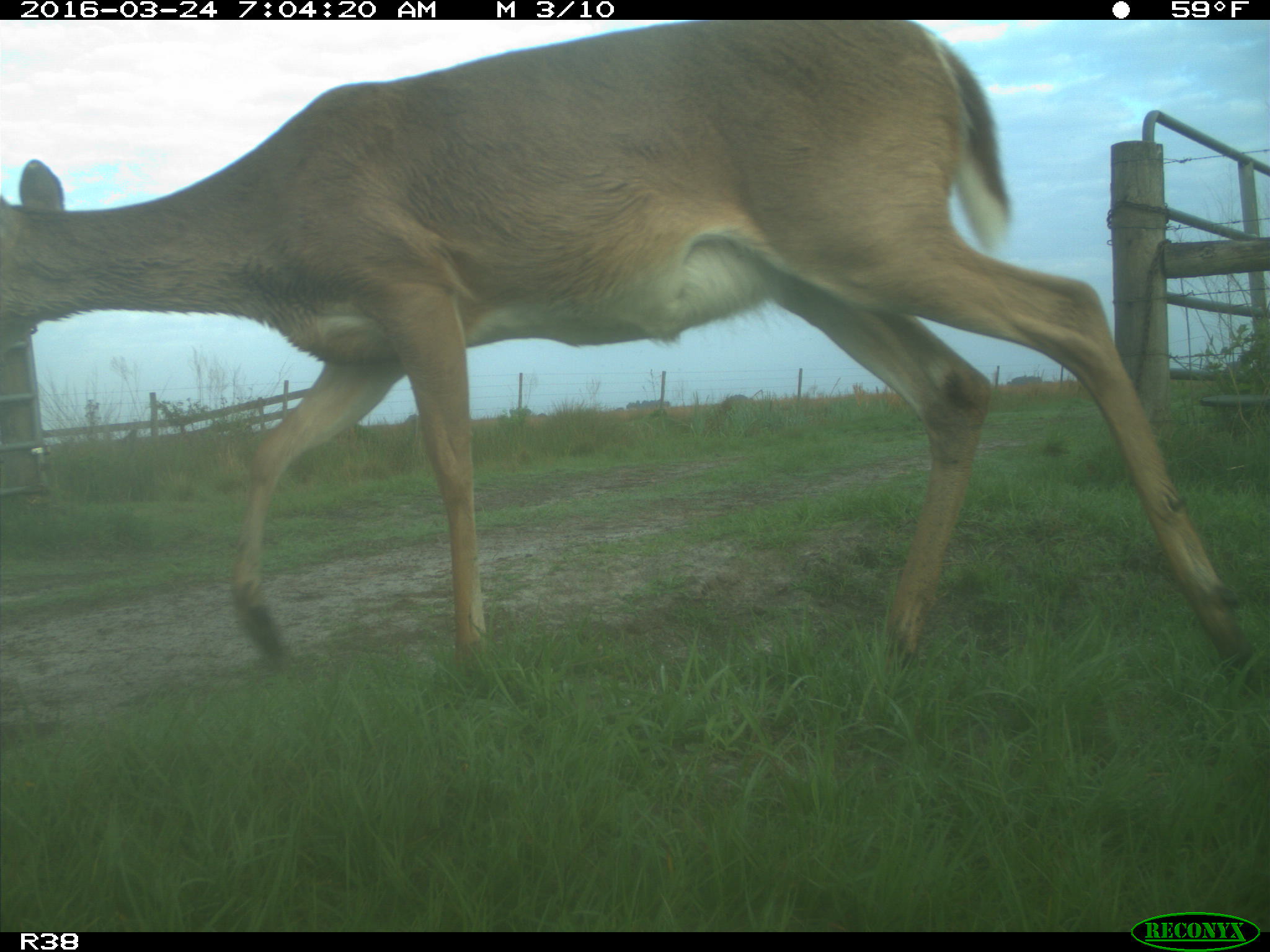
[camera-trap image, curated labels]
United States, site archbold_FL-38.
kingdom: Animalia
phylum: Chordata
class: Mammalia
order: Artiodactyla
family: Cervidae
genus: Odocoileus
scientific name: Odocoileus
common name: deer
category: unidentified deer